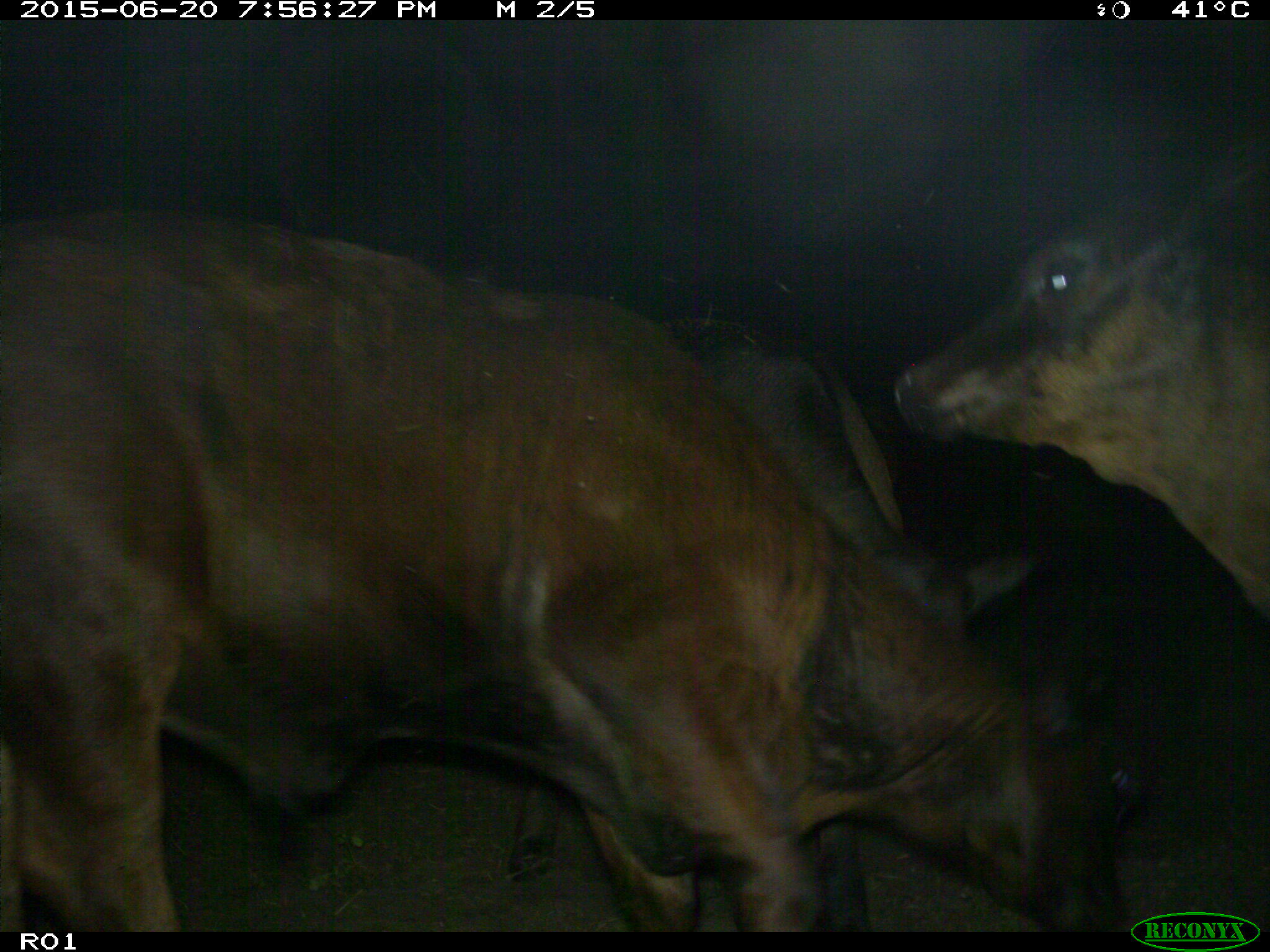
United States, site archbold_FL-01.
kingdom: Animalia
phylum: Chordata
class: Mammalia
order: Artiodactyla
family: Bovidae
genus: Bos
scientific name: Bos taurus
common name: domestic cow